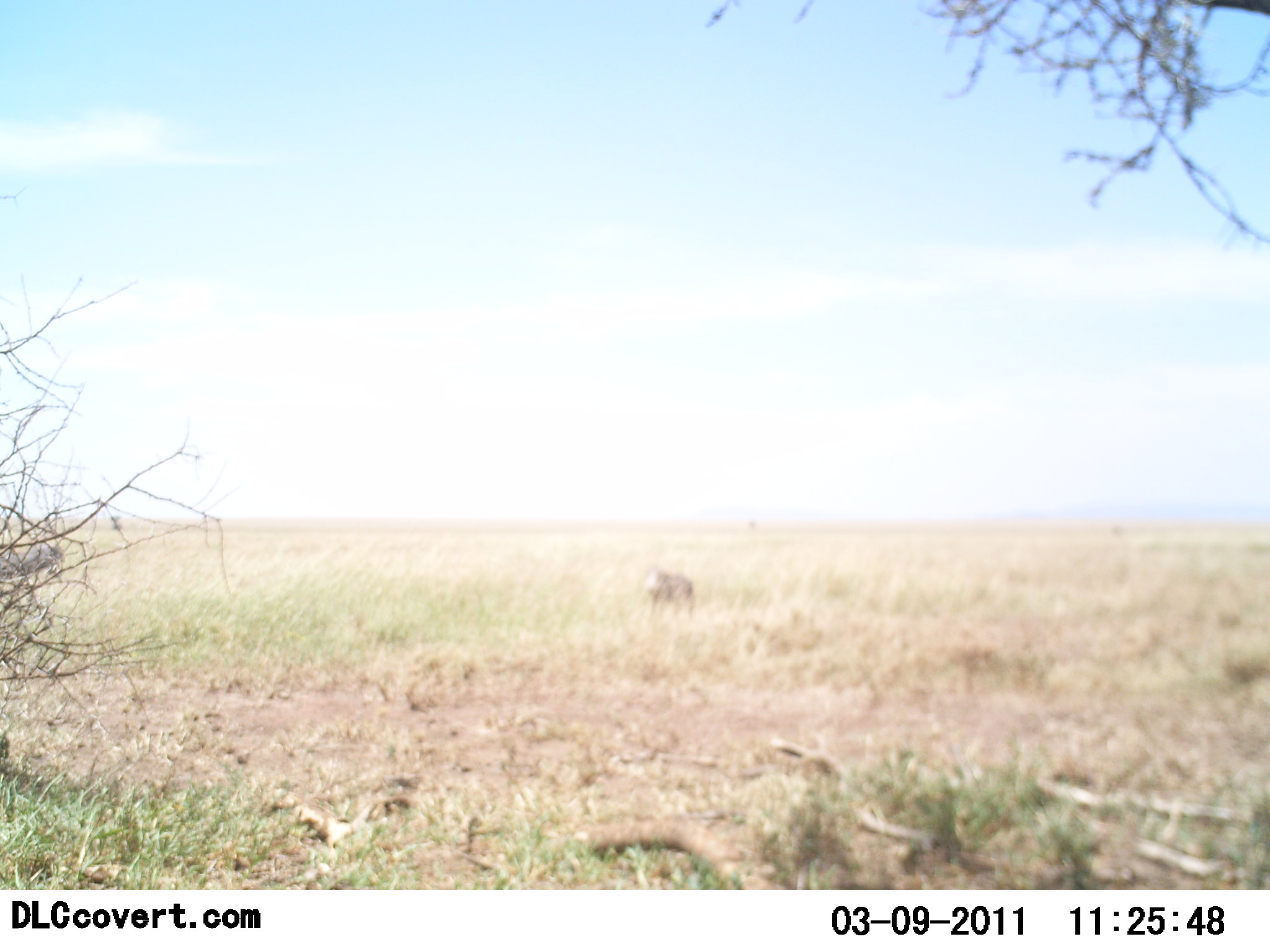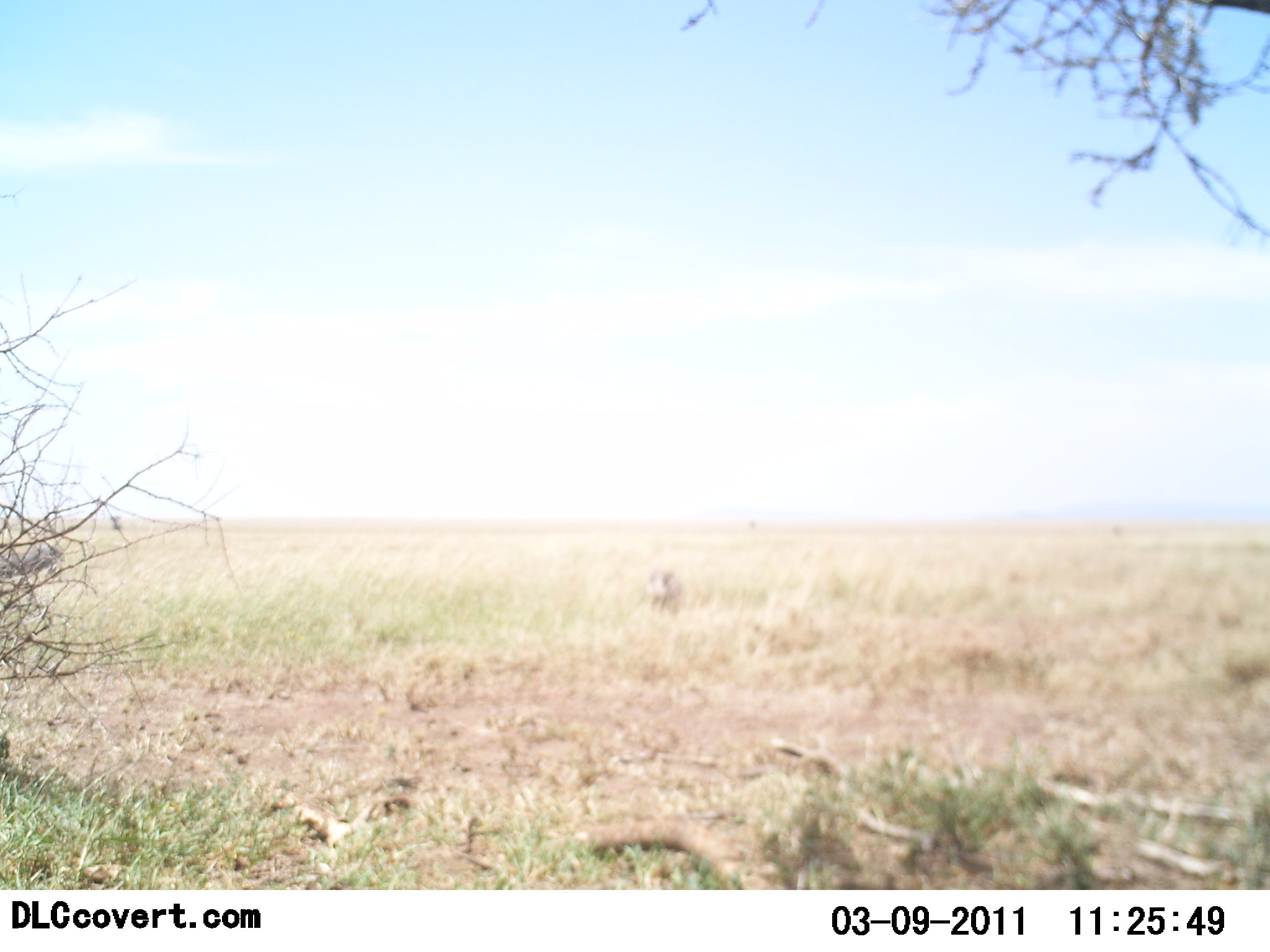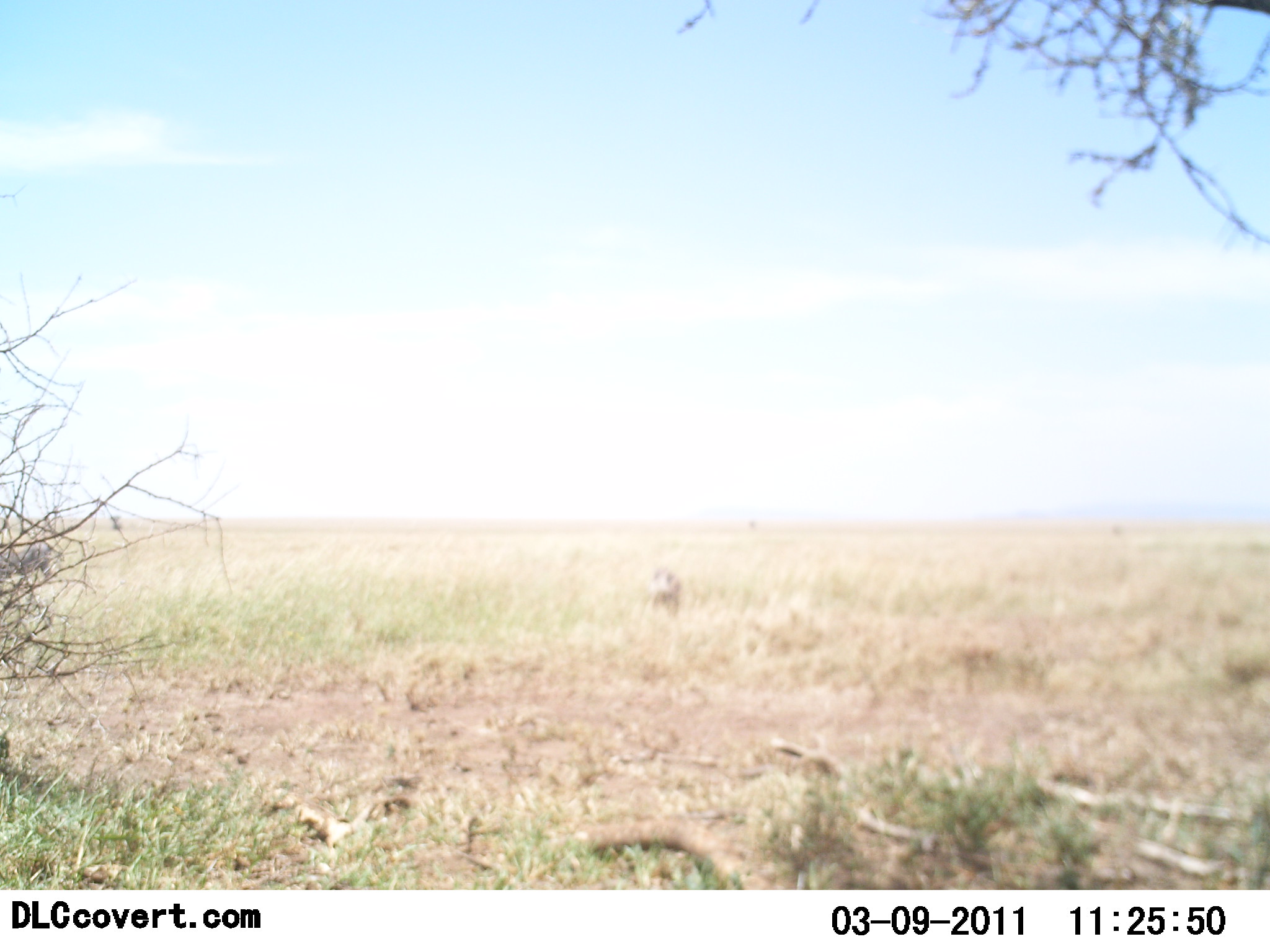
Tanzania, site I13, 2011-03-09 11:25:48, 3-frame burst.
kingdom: Animalia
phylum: Chordata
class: Mammalia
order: Artiodactyla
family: Suidae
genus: Phacochoerus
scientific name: Phacochoerus africanus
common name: warthog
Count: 1.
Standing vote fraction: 100%.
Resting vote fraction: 0%.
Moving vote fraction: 14%.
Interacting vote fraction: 0%.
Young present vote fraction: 0%.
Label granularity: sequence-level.